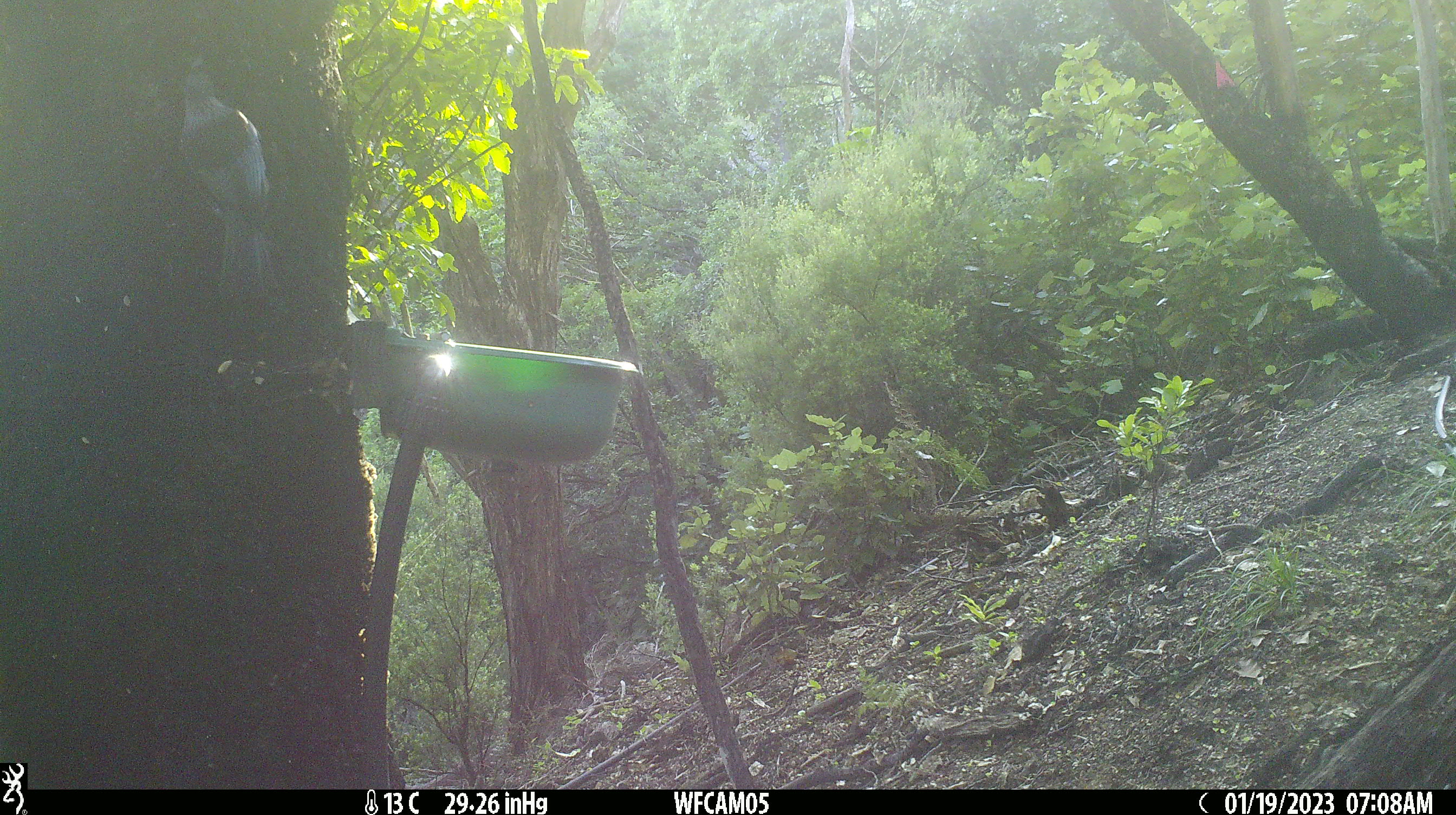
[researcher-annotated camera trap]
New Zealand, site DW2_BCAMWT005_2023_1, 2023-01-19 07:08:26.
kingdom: Animalia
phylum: Chordata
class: Aves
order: Passeriformes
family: Meliphagidae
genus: Prosthemadera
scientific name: Prosthemadera novaeseelandiae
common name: tui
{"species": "tui (Prosthemadera novaeseelandiae)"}